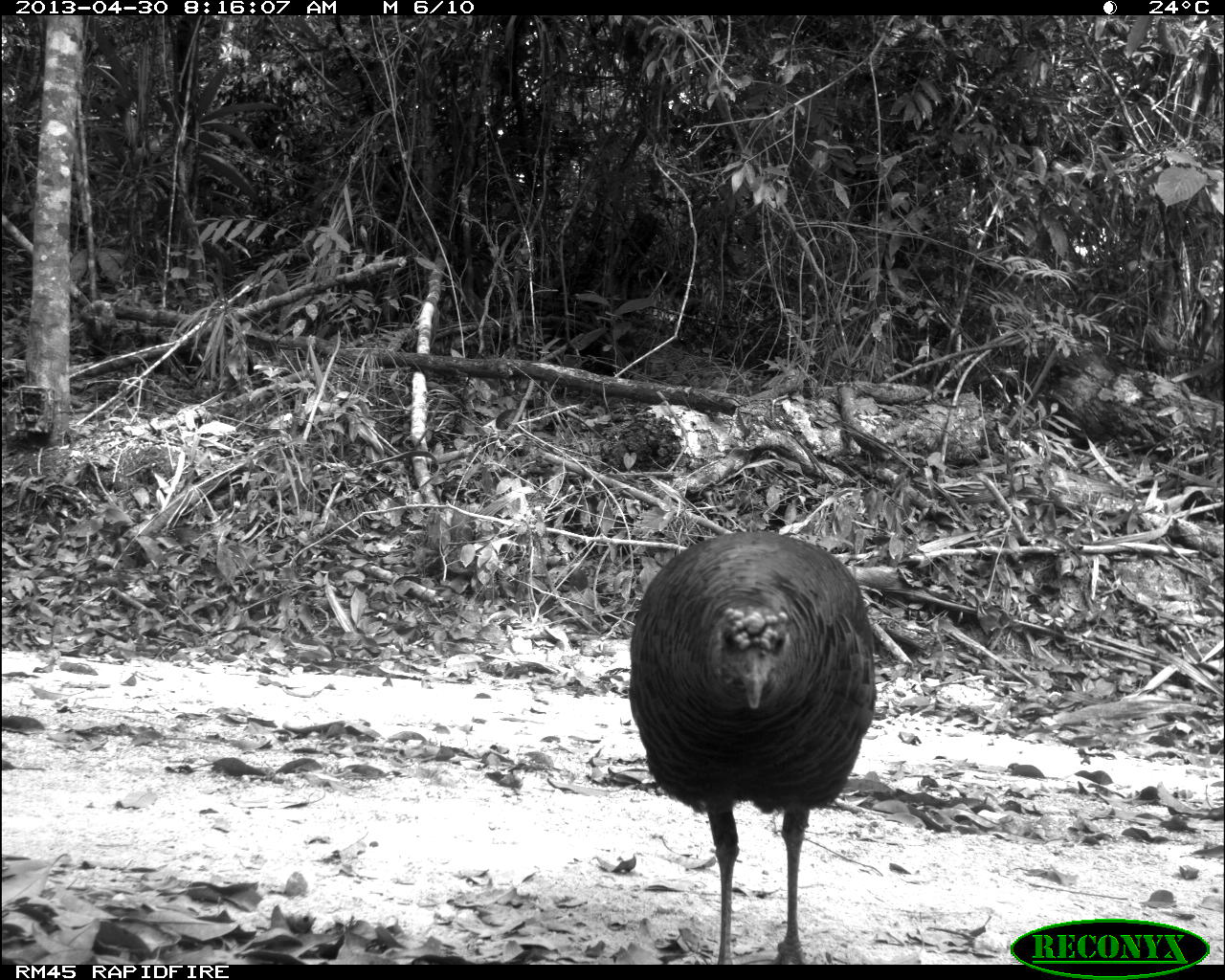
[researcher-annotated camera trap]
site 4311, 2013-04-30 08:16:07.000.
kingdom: Animalia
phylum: Chordata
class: Aves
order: Galliformes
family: Phasianidae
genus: Meleagris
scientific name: Meleagris ocellata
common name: ocellated turkey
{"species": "Meleagris ocellata (ocellated turkey)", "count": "1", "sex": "female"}